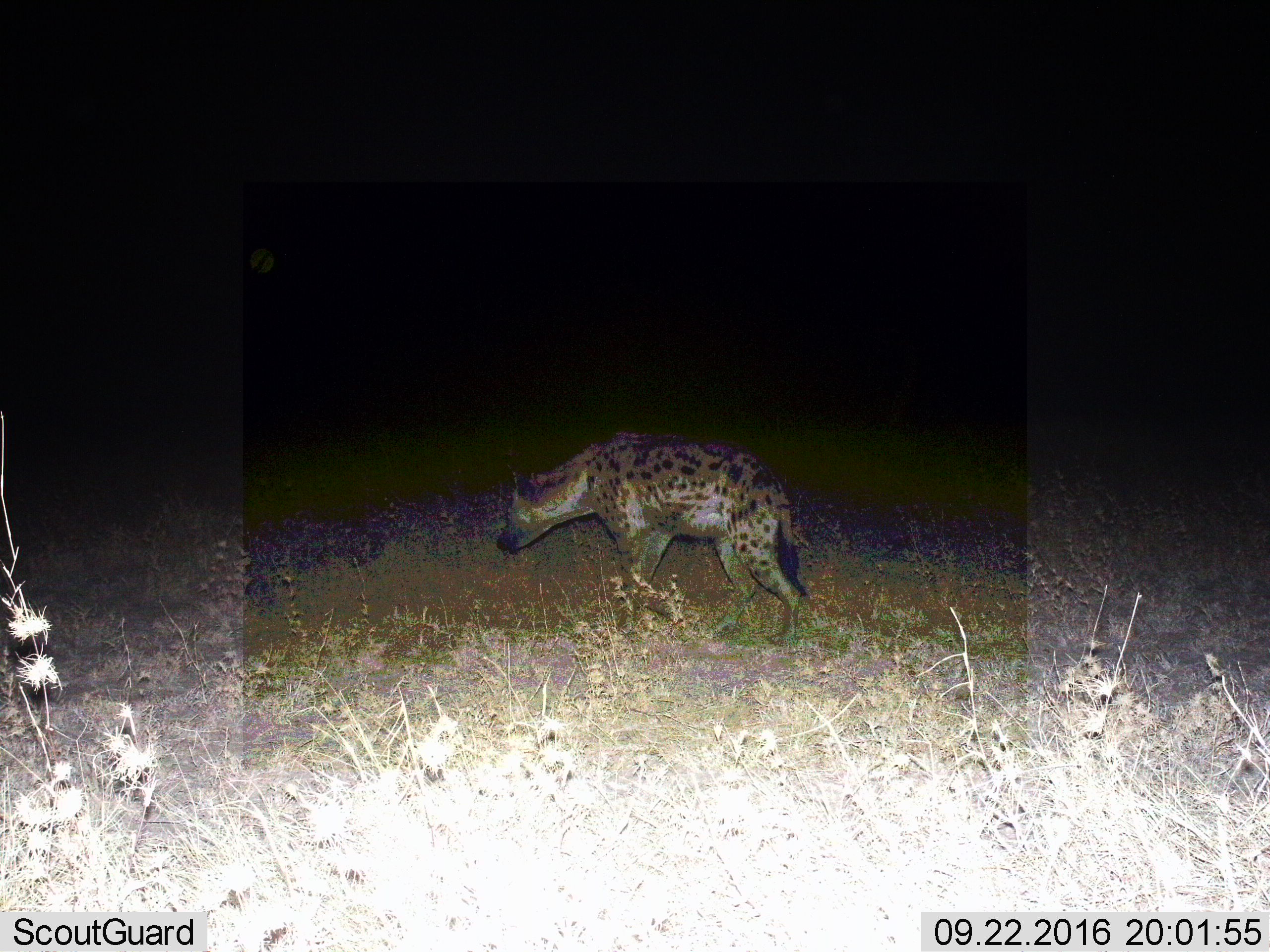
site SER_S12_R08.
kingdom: Animalia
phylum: Chordata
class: Mammalia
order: Carnivora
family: Hyaenidae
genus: Crocuta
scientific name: Crocuta crocuta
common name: spotted hyena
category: hyenaspotted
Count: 1.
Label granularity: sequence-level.